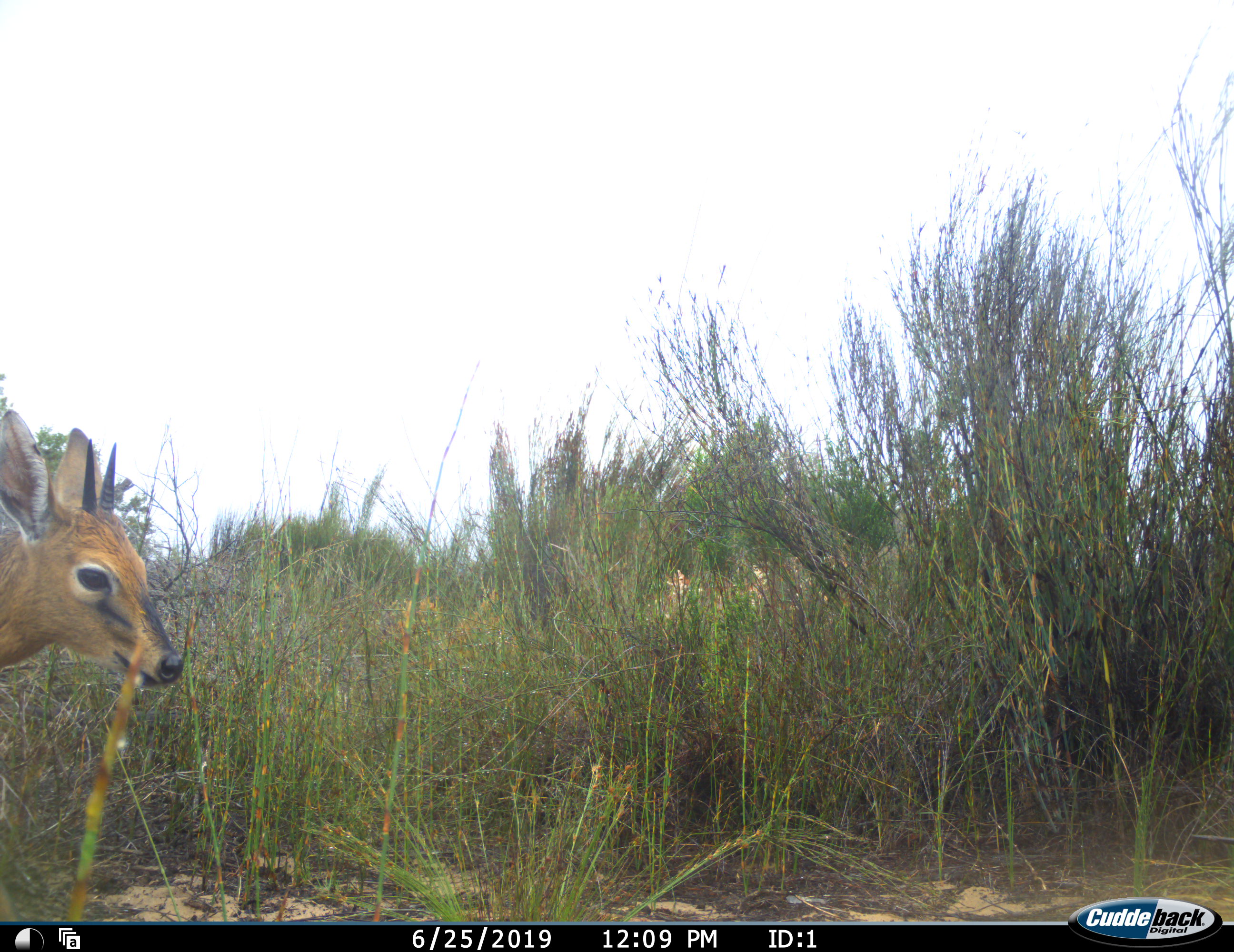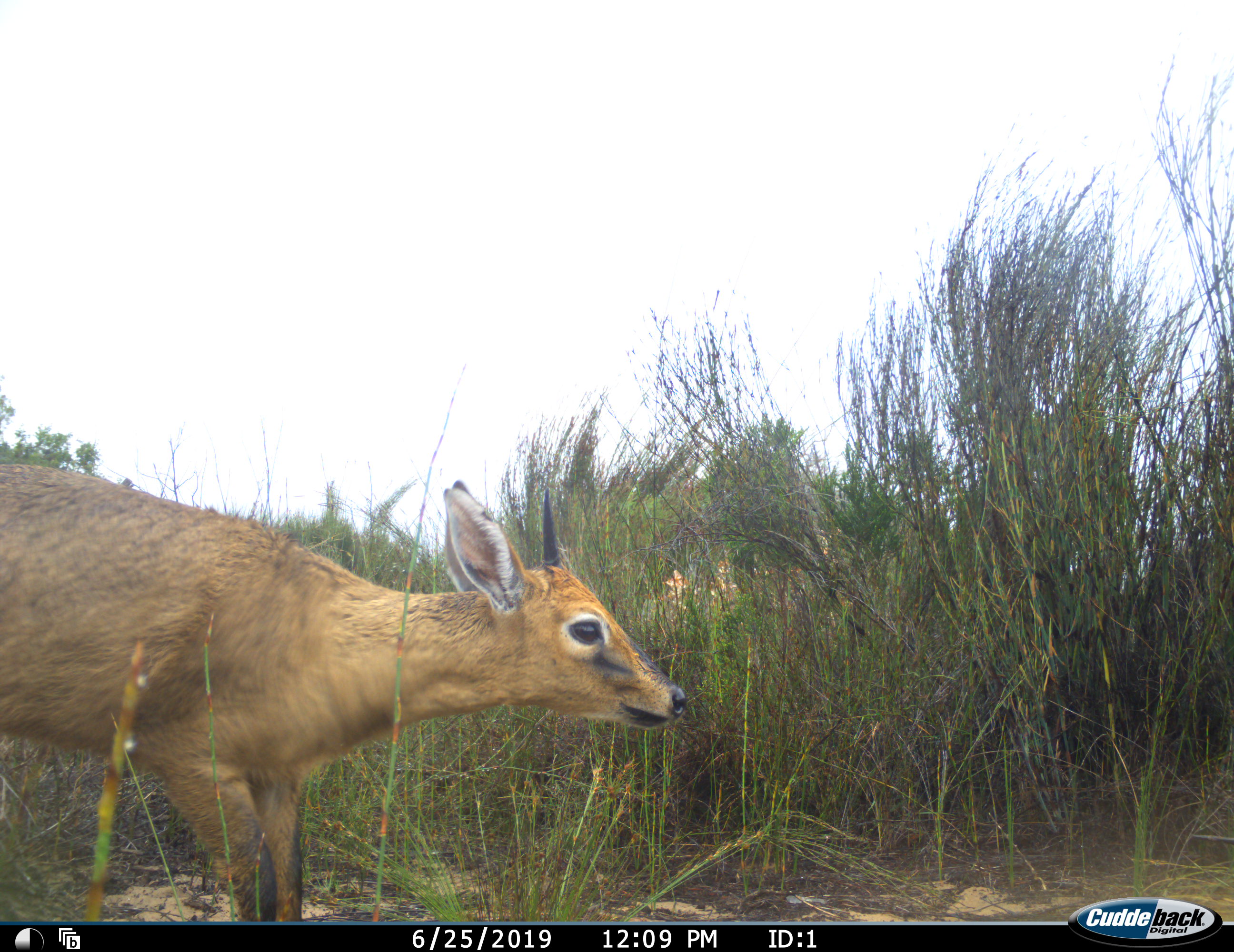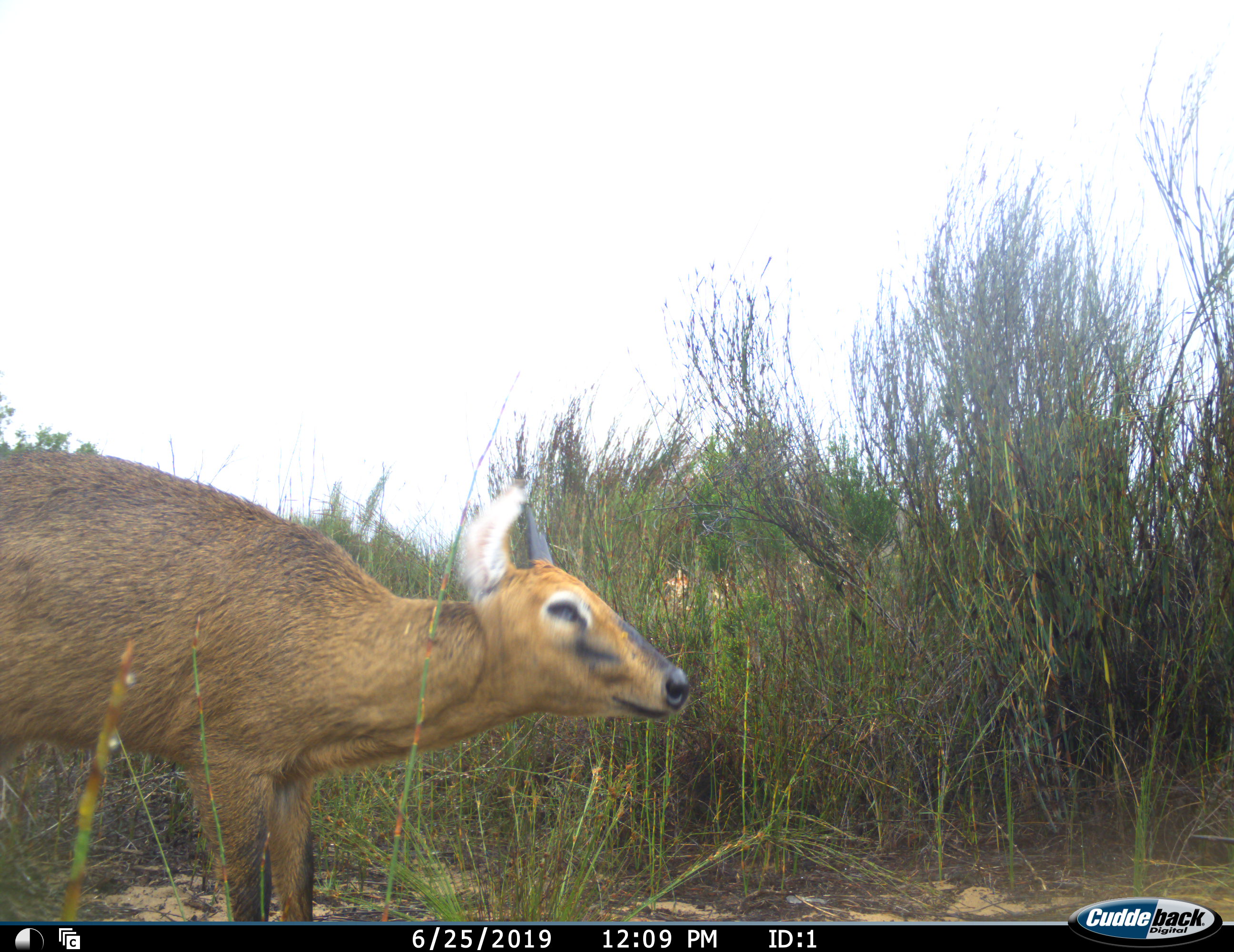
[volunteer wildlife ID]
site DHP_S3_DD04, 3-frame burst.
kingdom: Animalia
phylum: Chordata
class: Mammalia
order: Artiodactyla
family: Bovidae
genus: Sylvicapra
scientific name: Sylvicapra grimmia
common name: common duiker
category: duikercommongrey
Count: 1.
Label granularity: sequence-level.